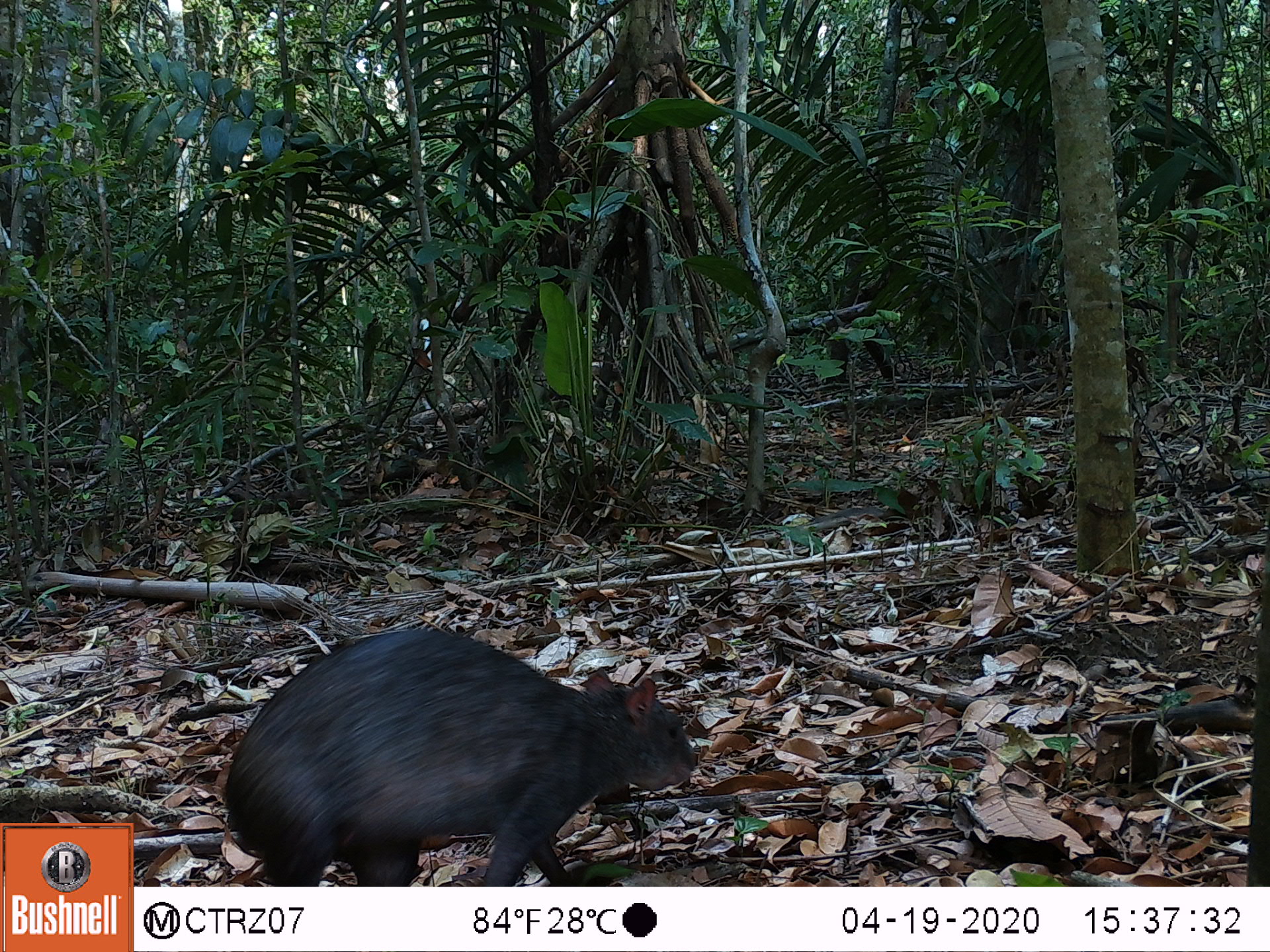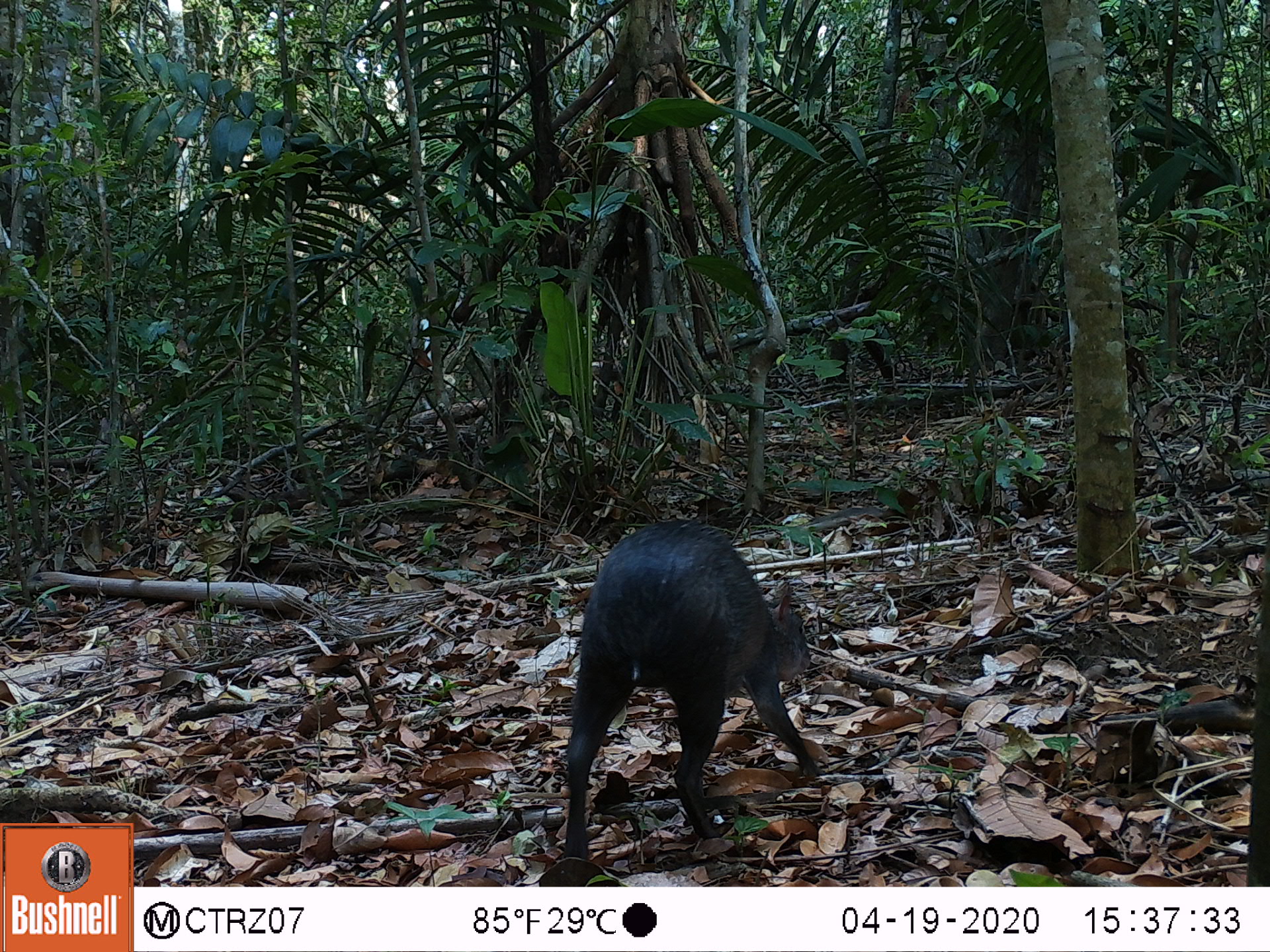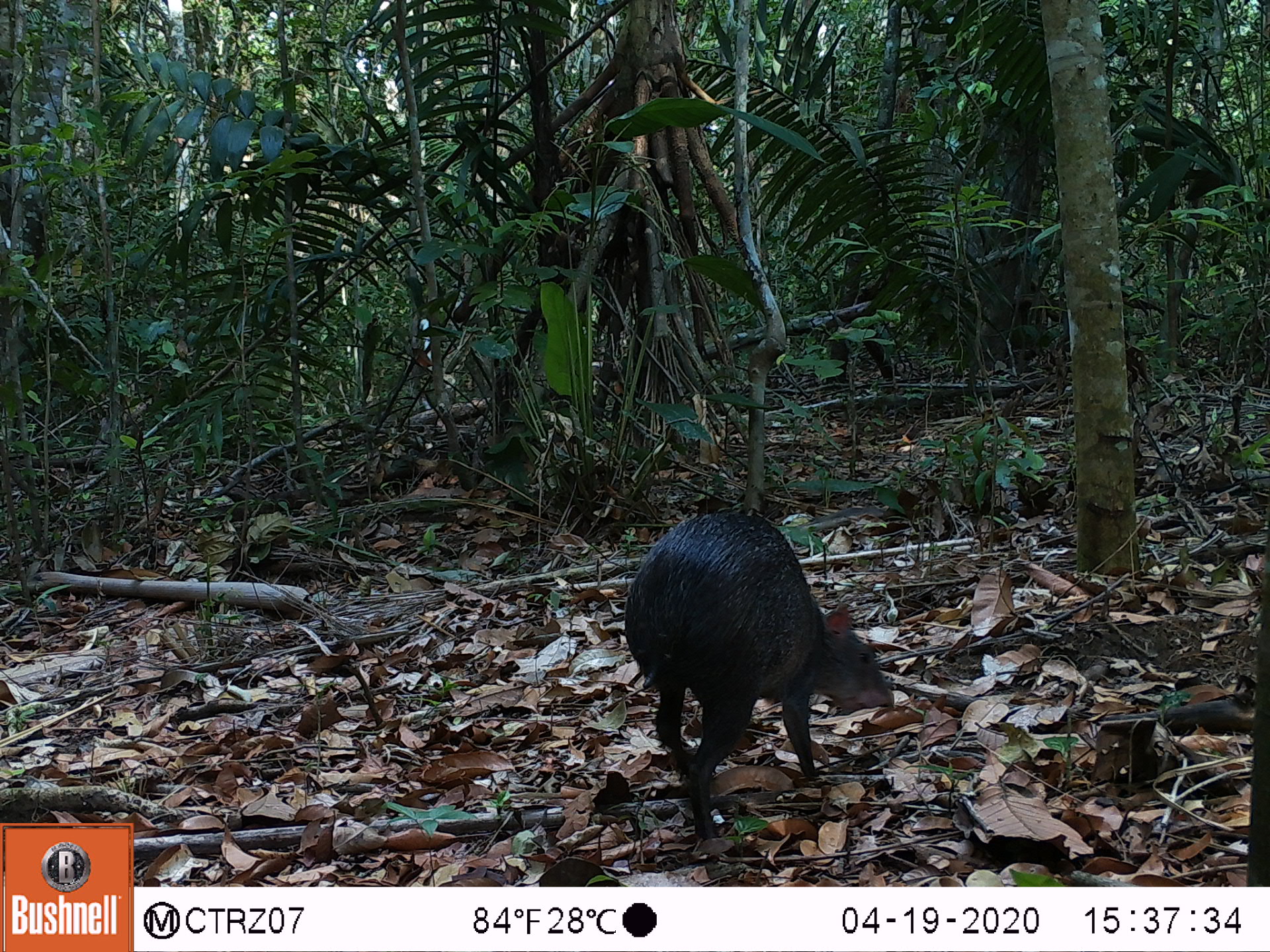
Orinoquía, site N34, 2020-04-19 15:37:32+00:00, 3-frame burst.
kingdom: Animalia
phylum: Chordata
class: Mammalia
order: Rodentia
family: Dasyproctidae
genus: Dasyprocta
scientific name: Dasyprocta fuliginosa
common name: black agouti